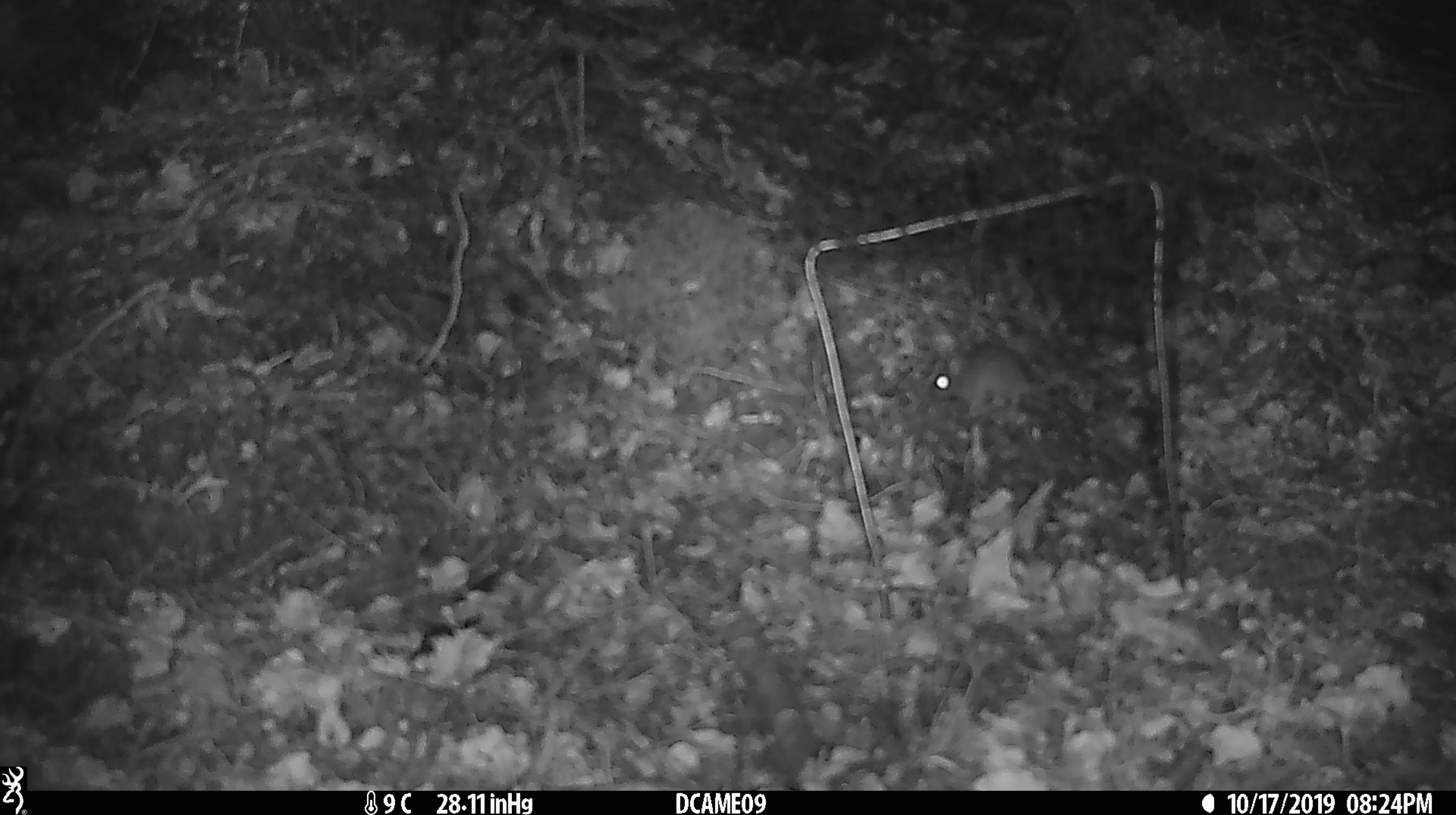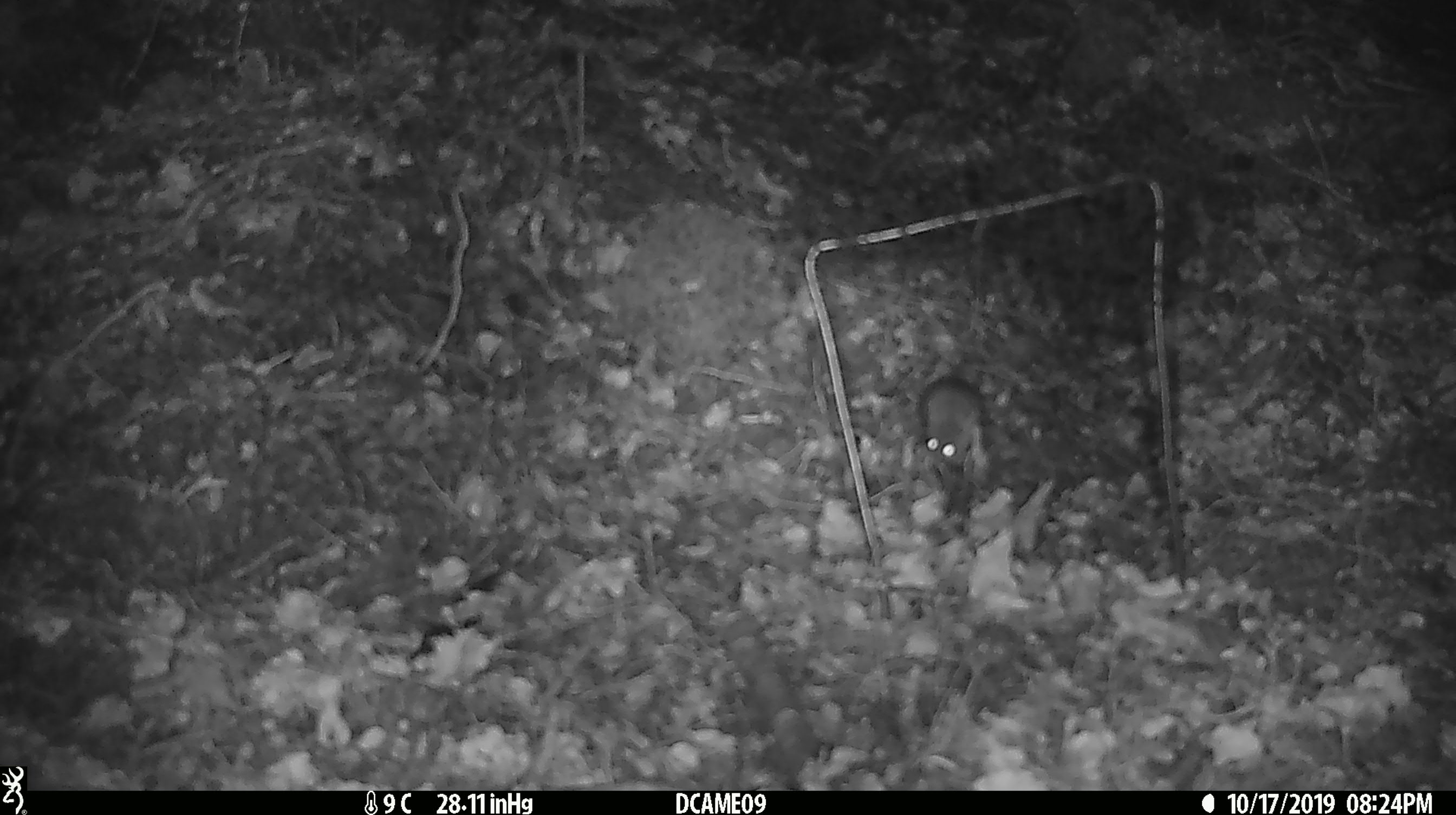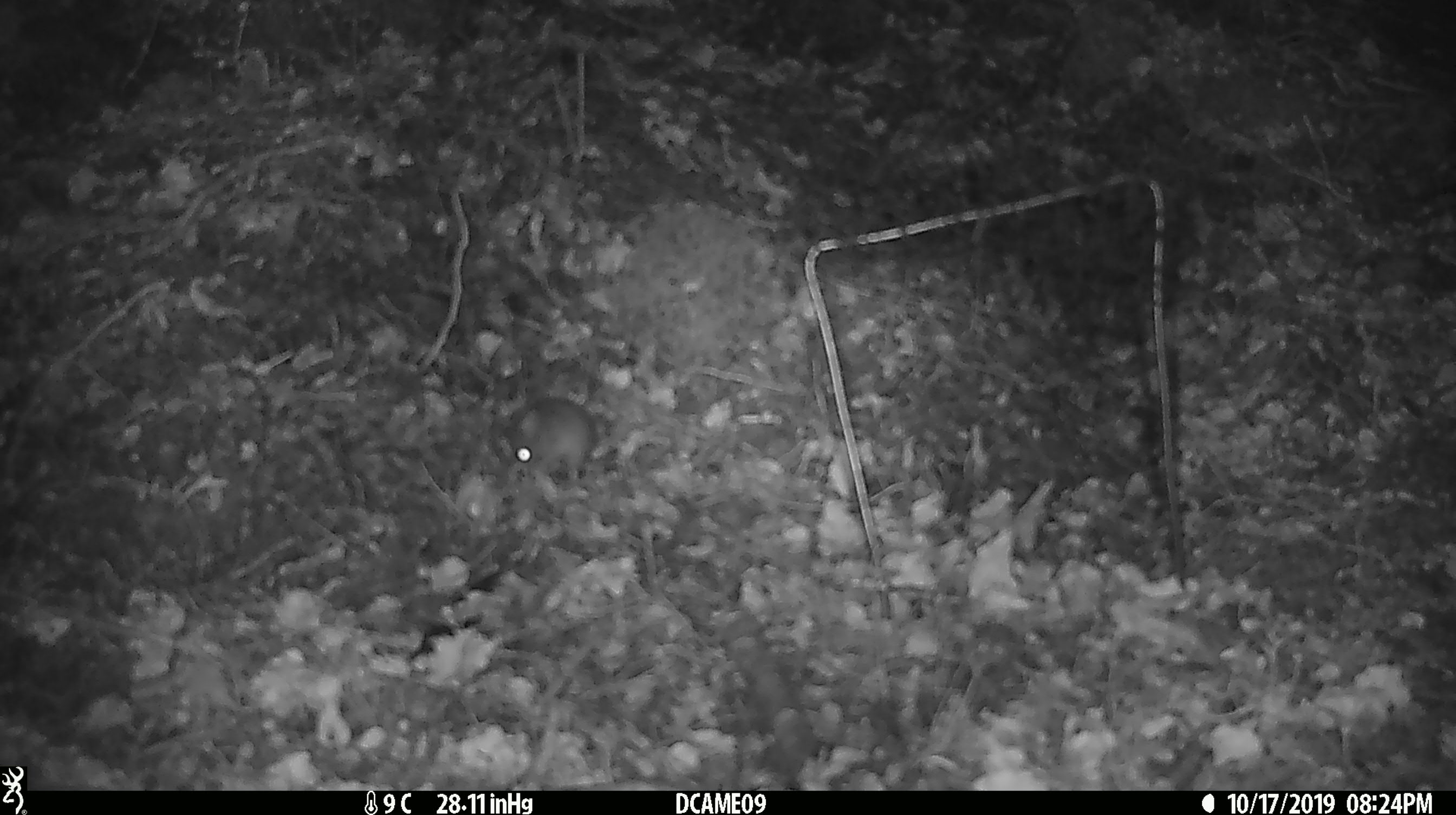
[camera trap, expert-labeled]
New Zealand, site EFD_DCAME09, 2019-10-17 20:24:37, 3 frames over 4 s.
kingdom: Animalia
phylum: Chordata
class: Mammalia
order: Rodentia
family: Muridae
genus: Mus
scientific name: Mus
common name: mouse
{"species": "mouse (Mus)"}